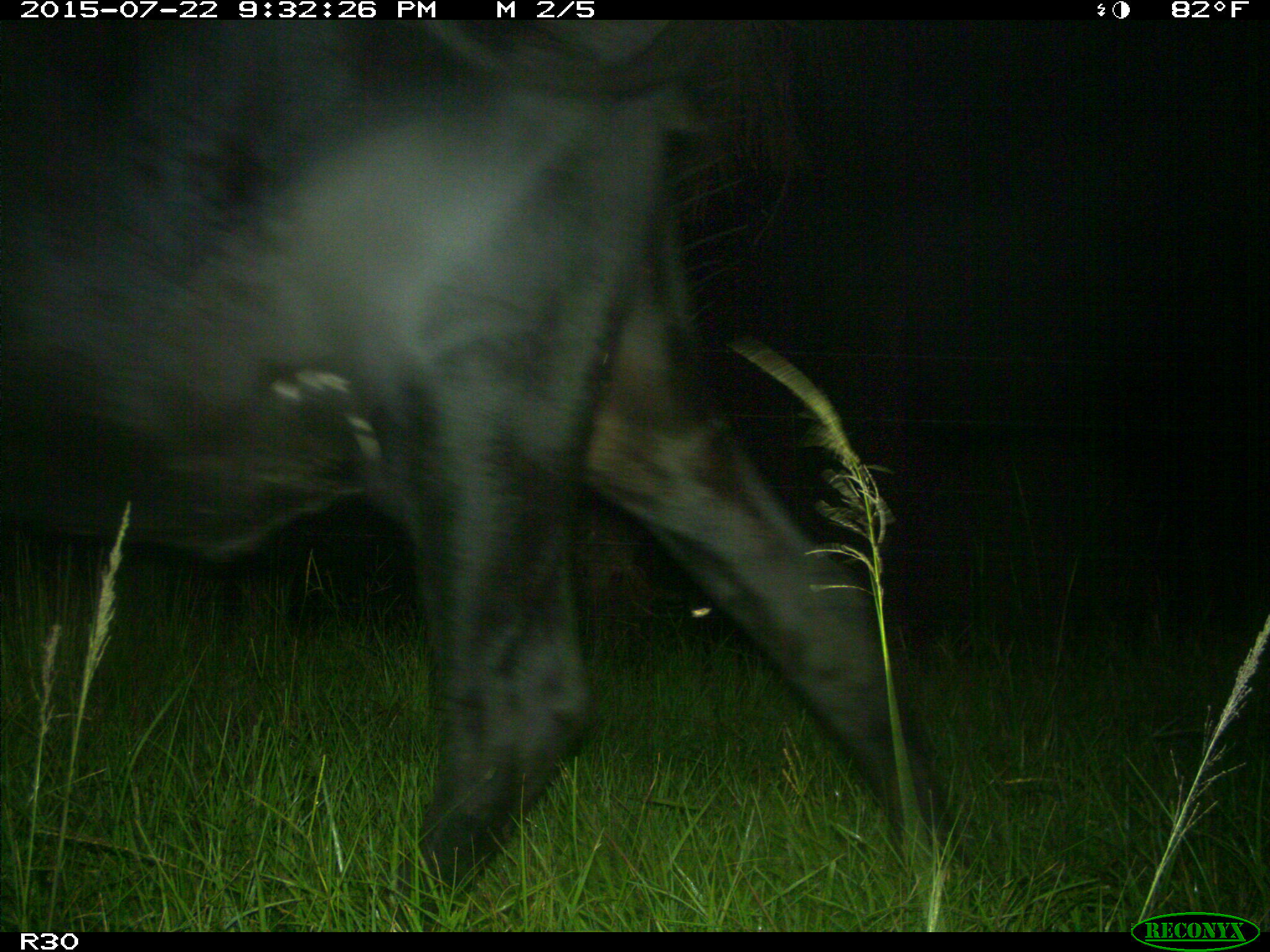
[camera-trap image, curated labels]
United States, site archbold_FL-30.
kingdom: Animalia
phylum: Chordata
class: Mammalia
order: Artiodactyla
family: Bovidae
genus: Bos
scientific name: Bos taurus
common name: domestic cow